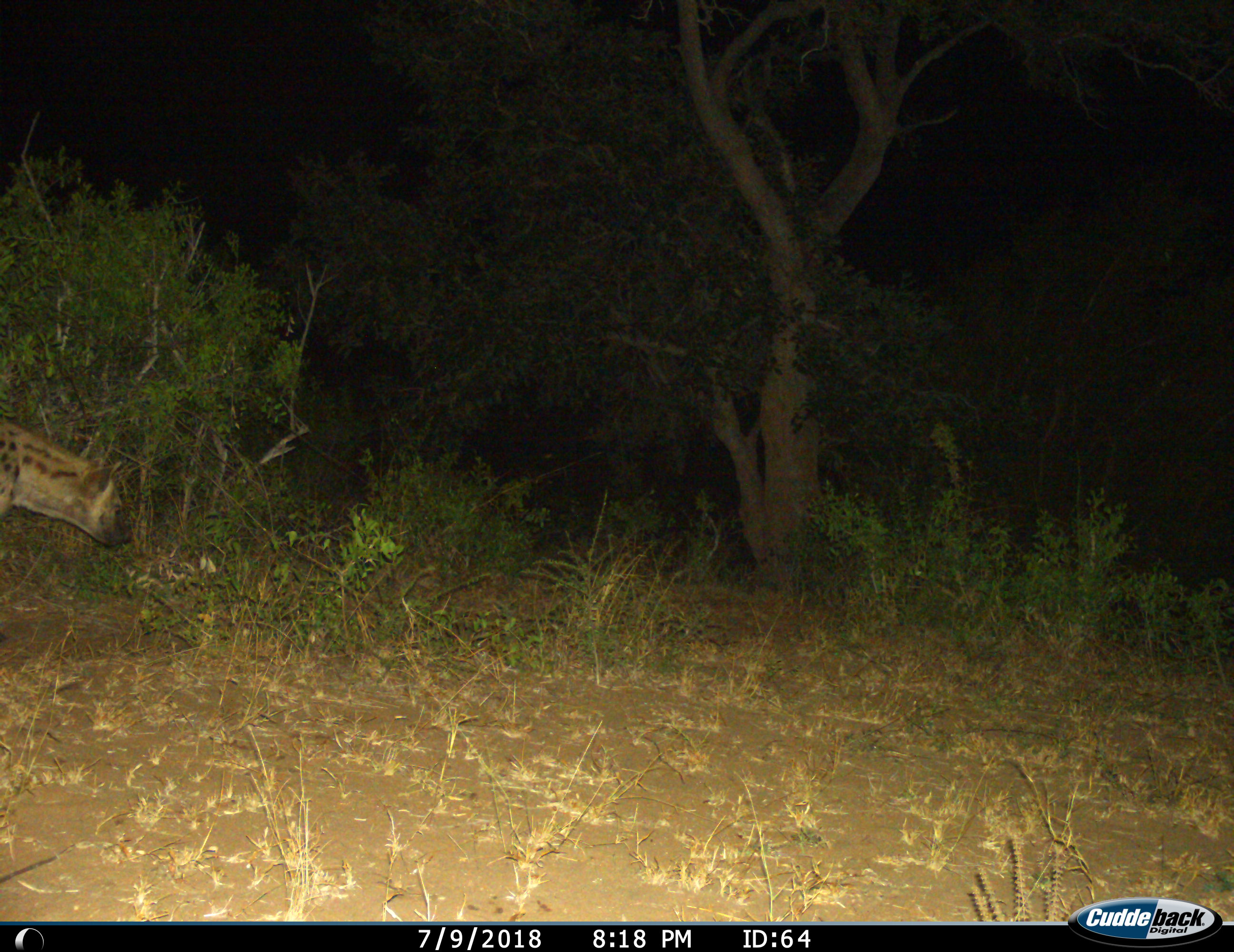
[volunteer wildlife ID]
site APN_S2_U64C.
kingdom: Animalia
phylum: Chordata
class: Mammalia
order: Carnivora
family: Hyaenidae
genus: Crocuta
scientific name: Crocuta crocuta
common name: spotted hyena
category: hyenaspotted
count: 1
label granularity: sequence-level